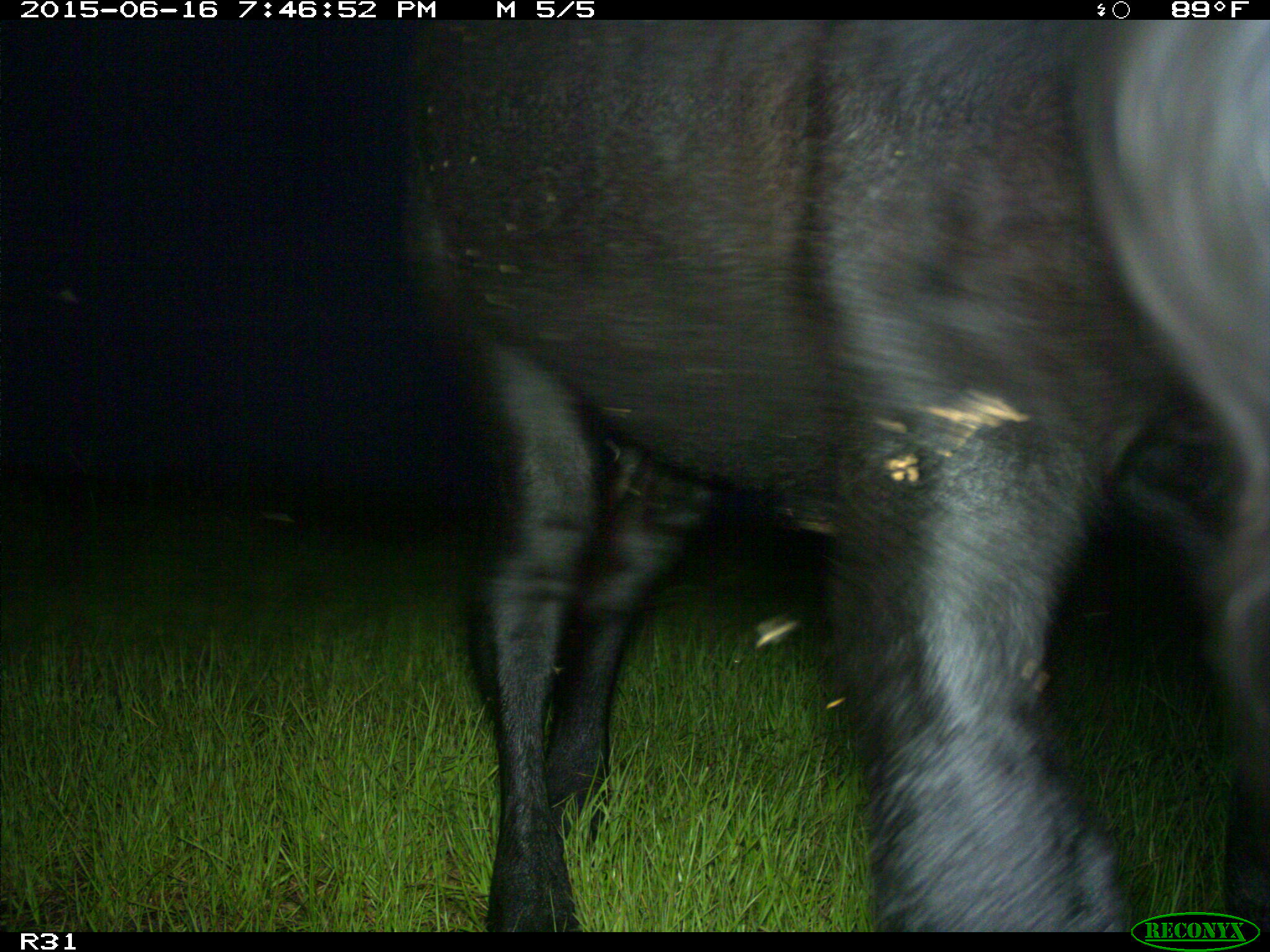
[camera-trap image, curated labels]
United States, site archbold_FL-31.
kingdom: Animalia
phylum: Chordata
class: Mammalia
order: Artiodactyla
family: Bovidae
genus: Bos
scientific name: Bos taurus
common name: domestic cow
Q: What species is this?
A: Bos taurus (domestic cow).